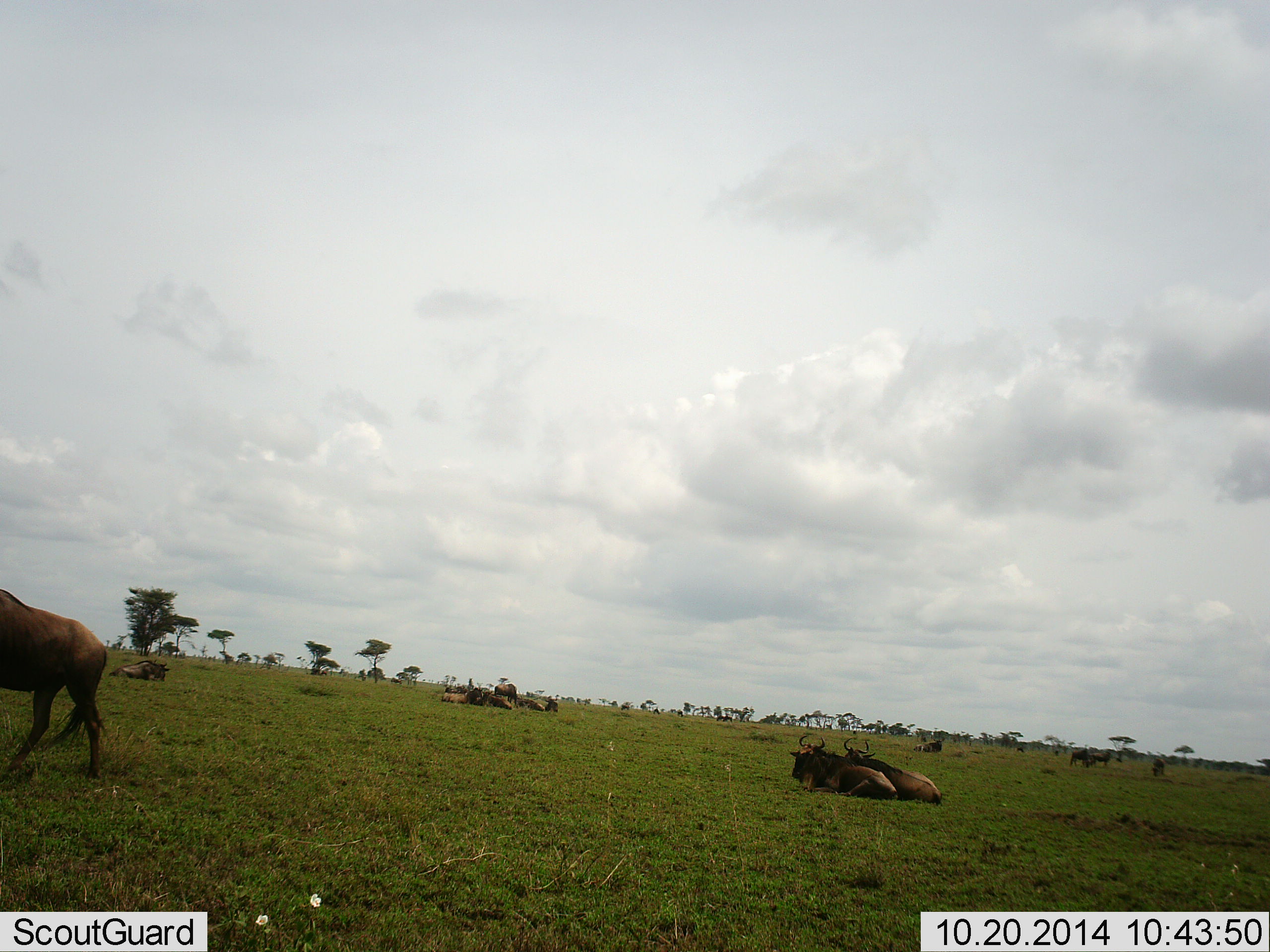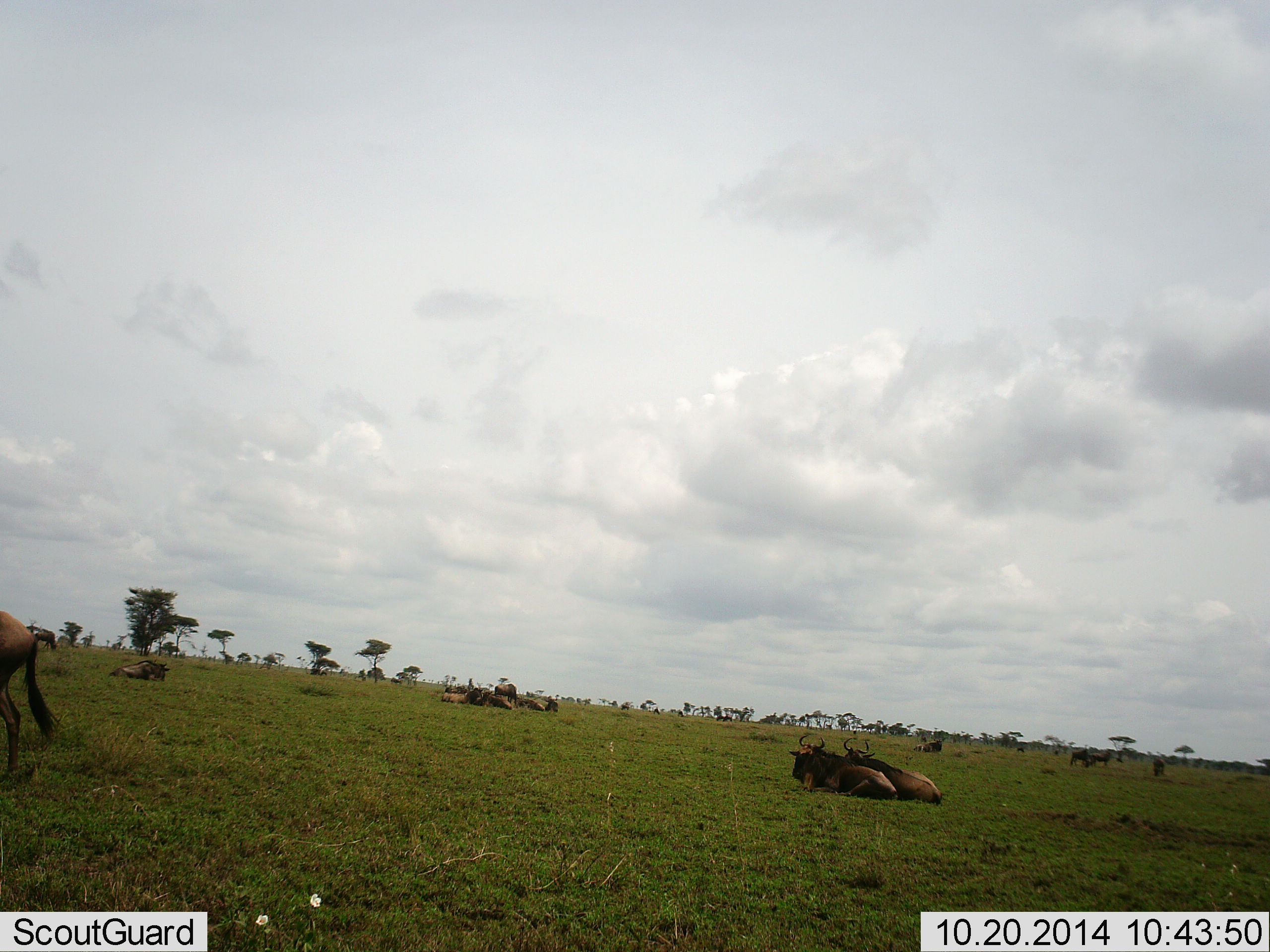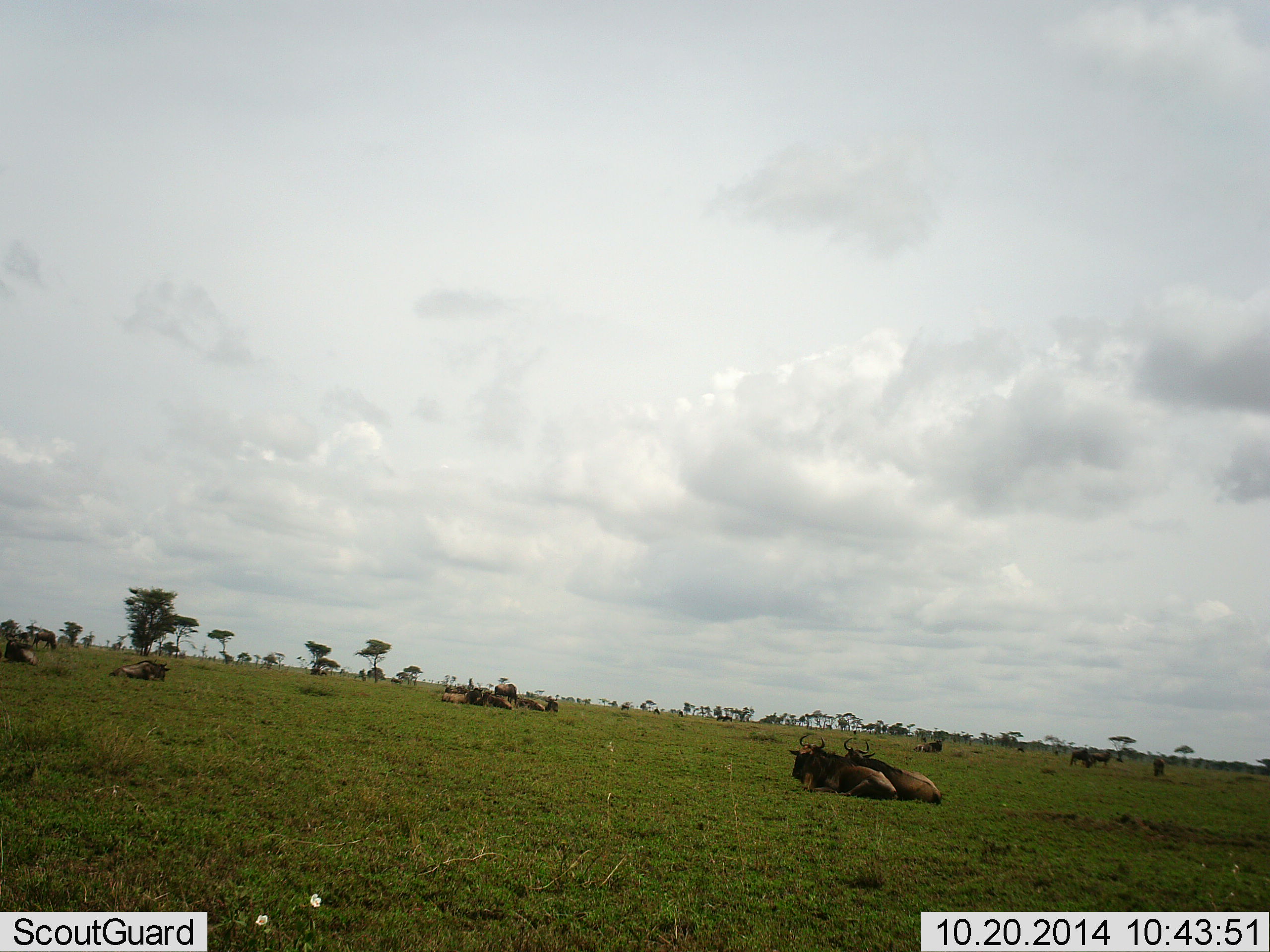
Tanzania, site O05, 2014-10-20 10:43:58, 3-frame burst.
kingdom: Animalia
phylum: Chordata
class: Mammalia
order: Artiodactyla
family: Bovidae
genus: Connochaetes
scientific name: Connochaetes taurinus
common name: blue wildebeest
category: wildebeest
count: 11-50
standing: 60%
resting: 100%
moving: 70%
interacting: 10%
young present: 0%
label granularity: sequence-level